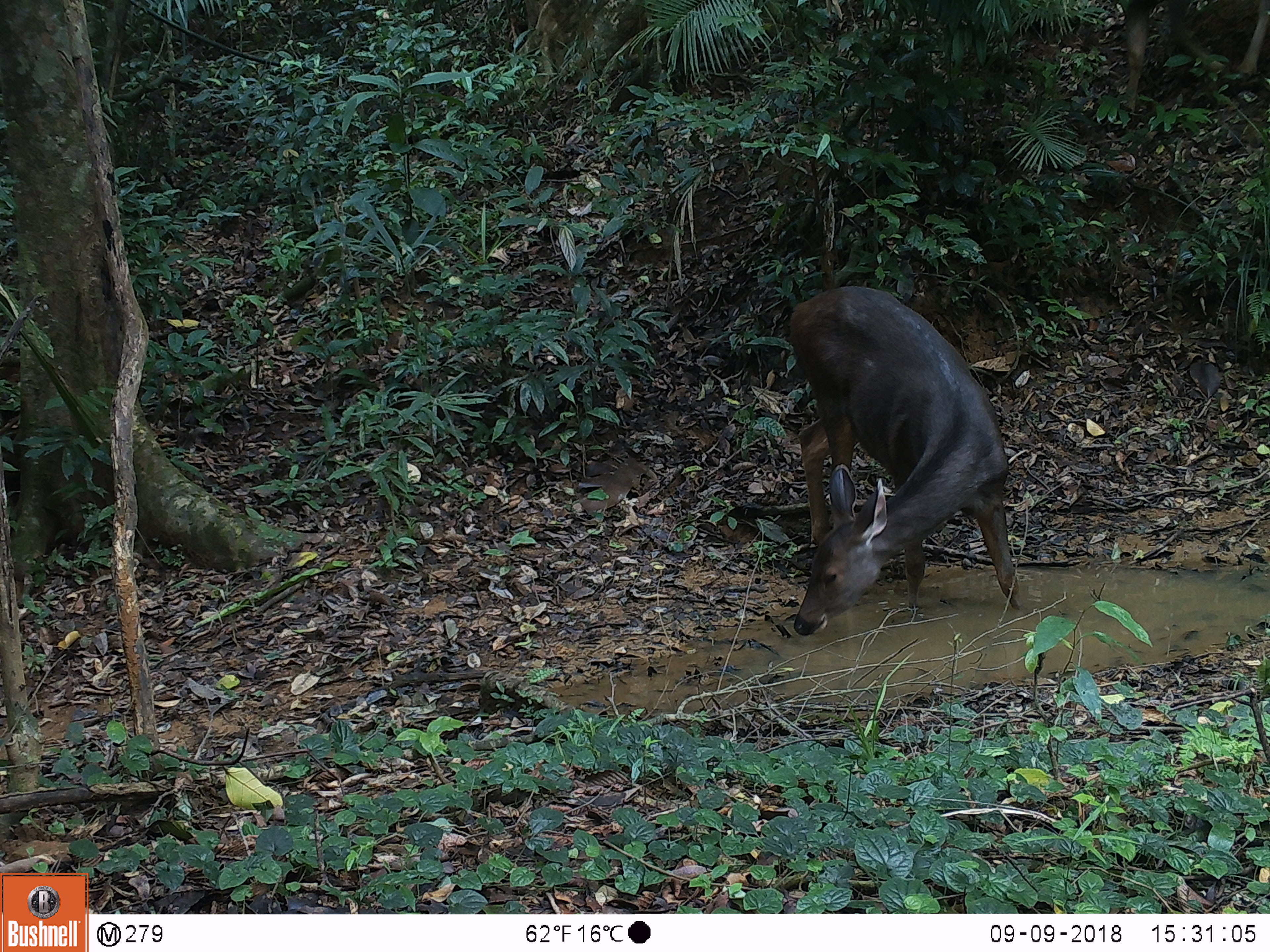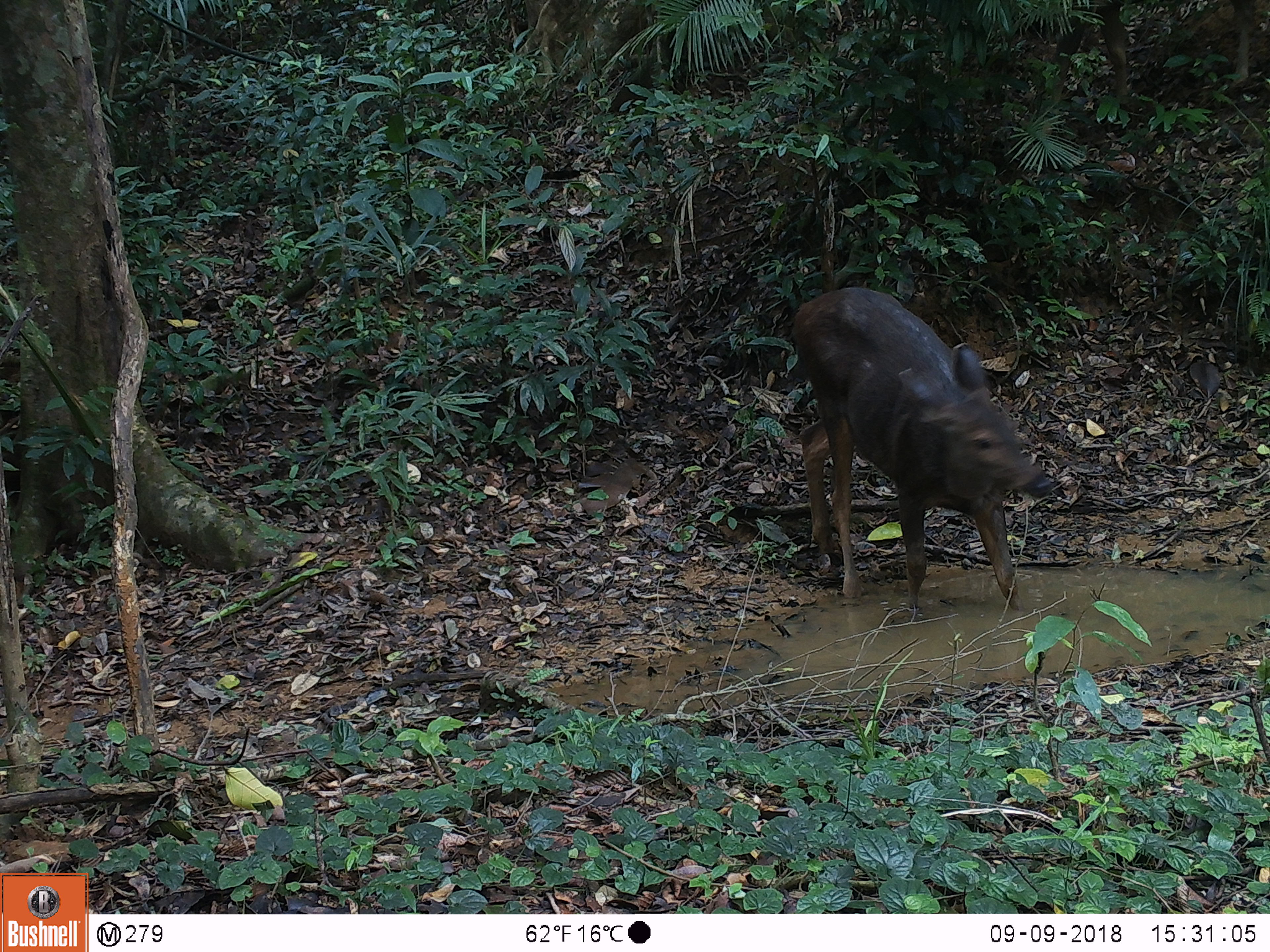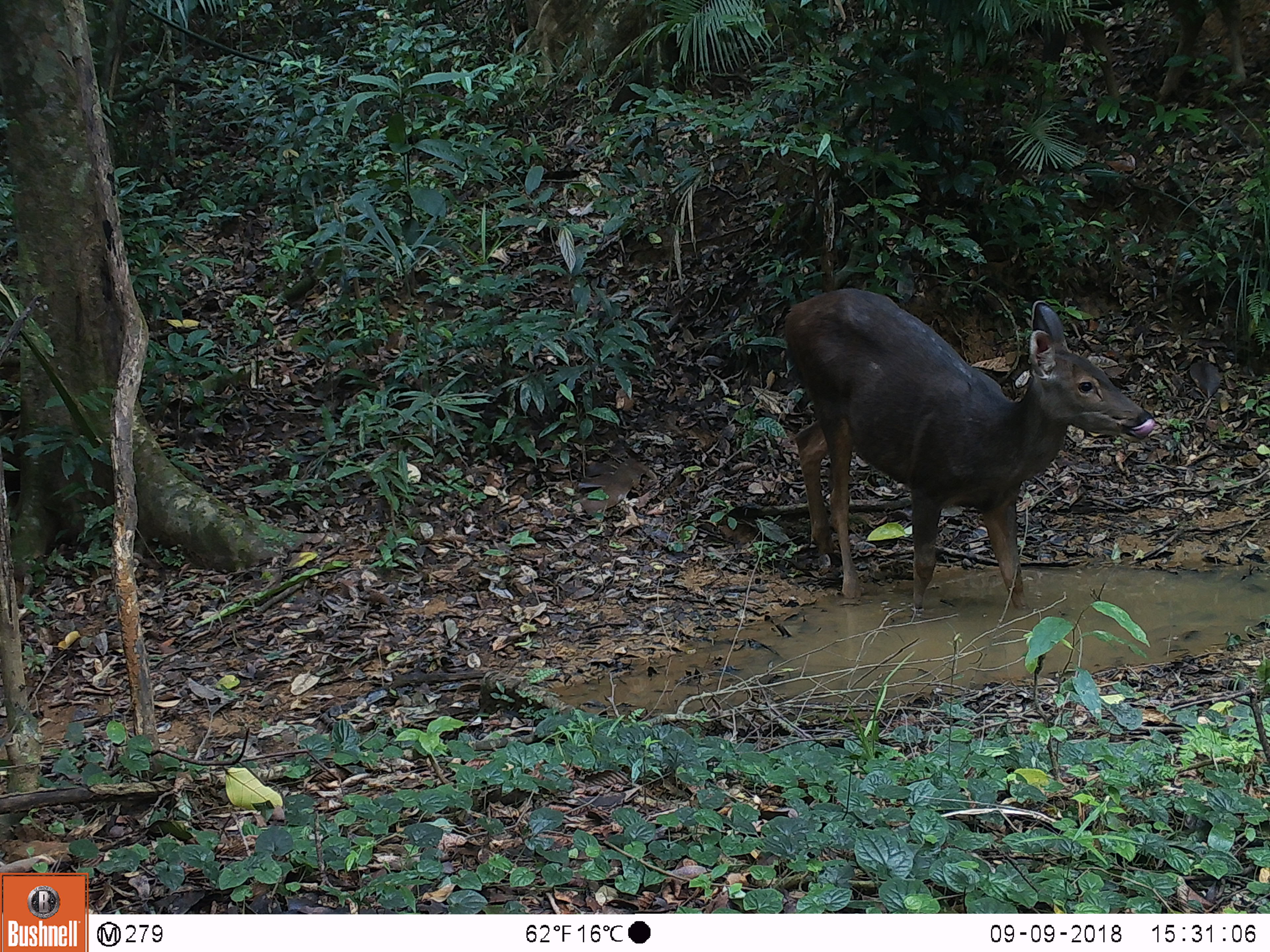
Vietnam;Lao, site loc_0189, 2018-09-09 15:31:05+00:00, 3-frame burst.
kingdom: Animalia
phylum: Chordata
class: Mammalia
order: Artiodactyla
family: Cervidae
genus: Rusa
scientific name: Rusa unicolor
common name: sambar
Sambar (Rusa unicolor). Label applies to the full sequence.